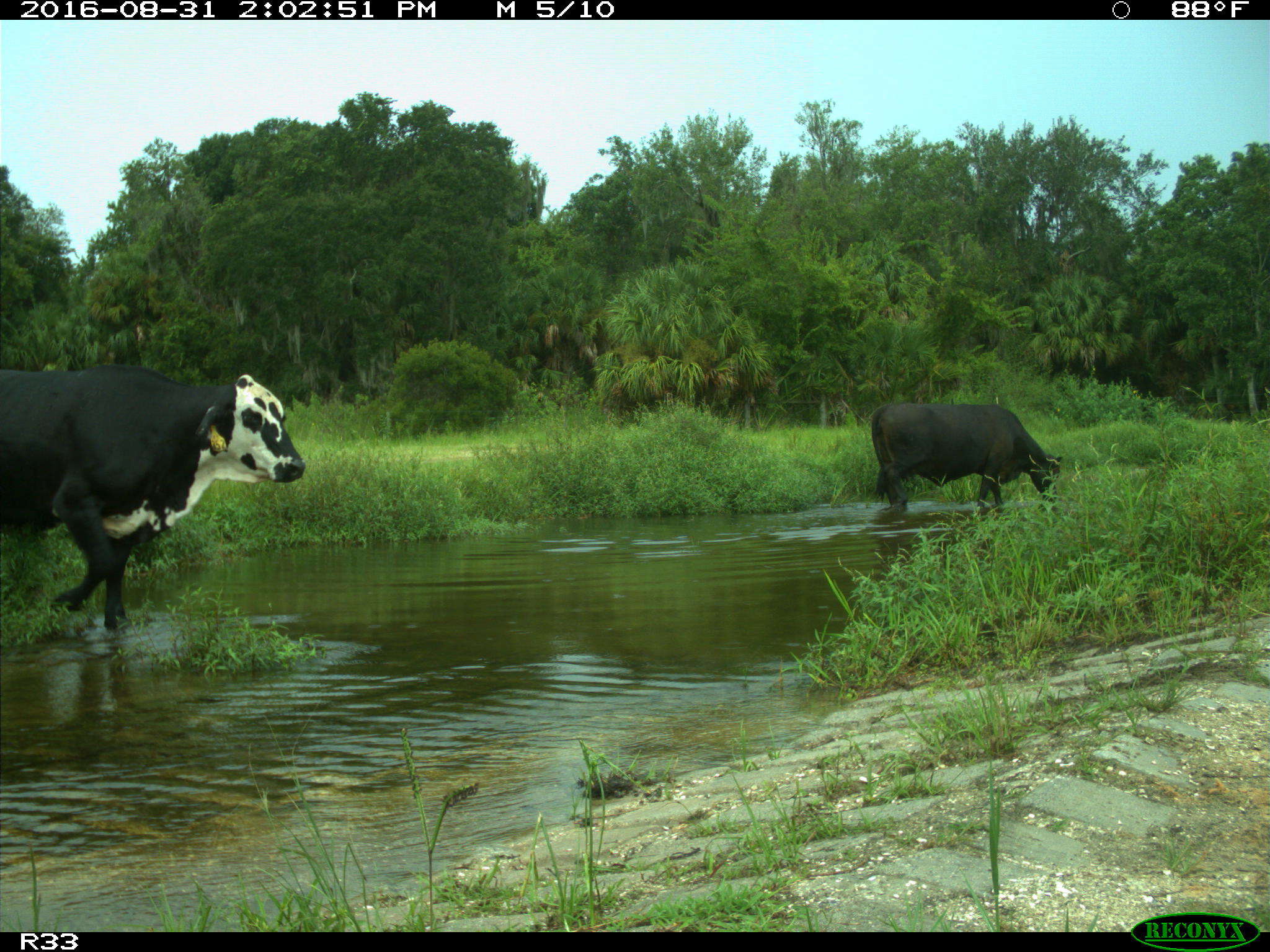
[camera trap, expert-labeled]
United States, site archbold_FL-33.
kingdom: Animalia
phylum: Chordata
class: Mammalia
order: Artiodactyla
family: Bovidae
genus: Bos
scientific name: Bos taurus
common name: domestic cow